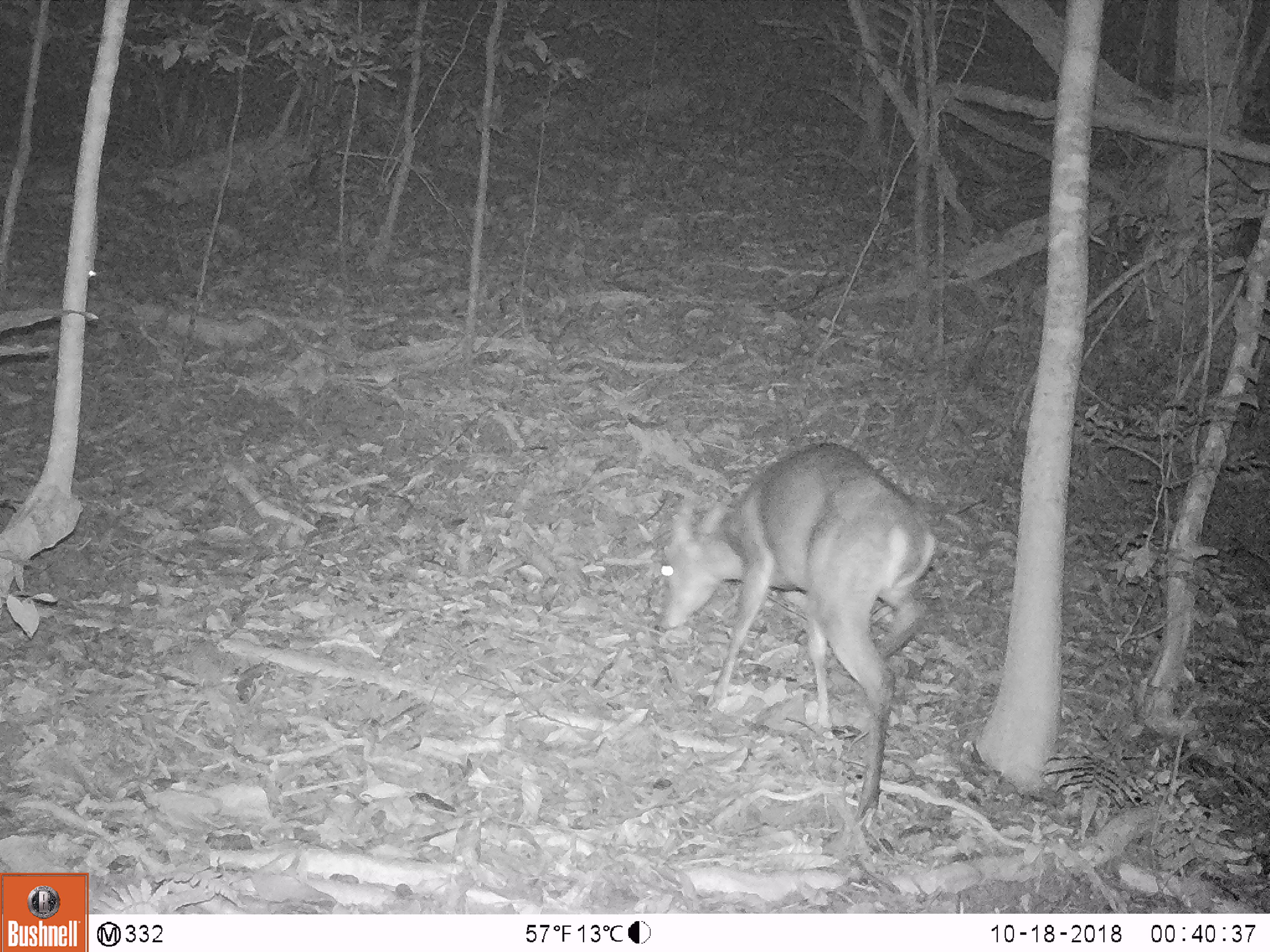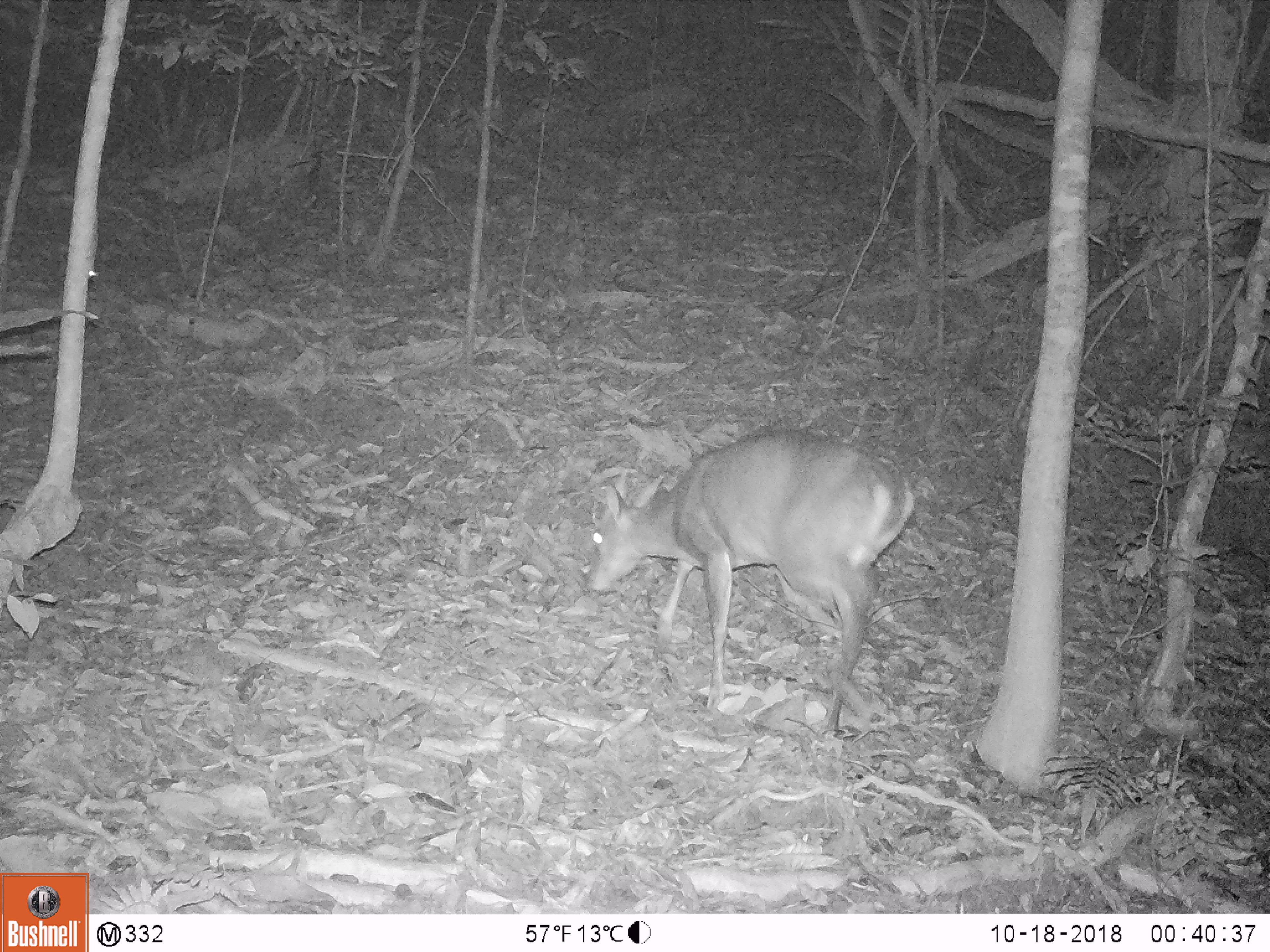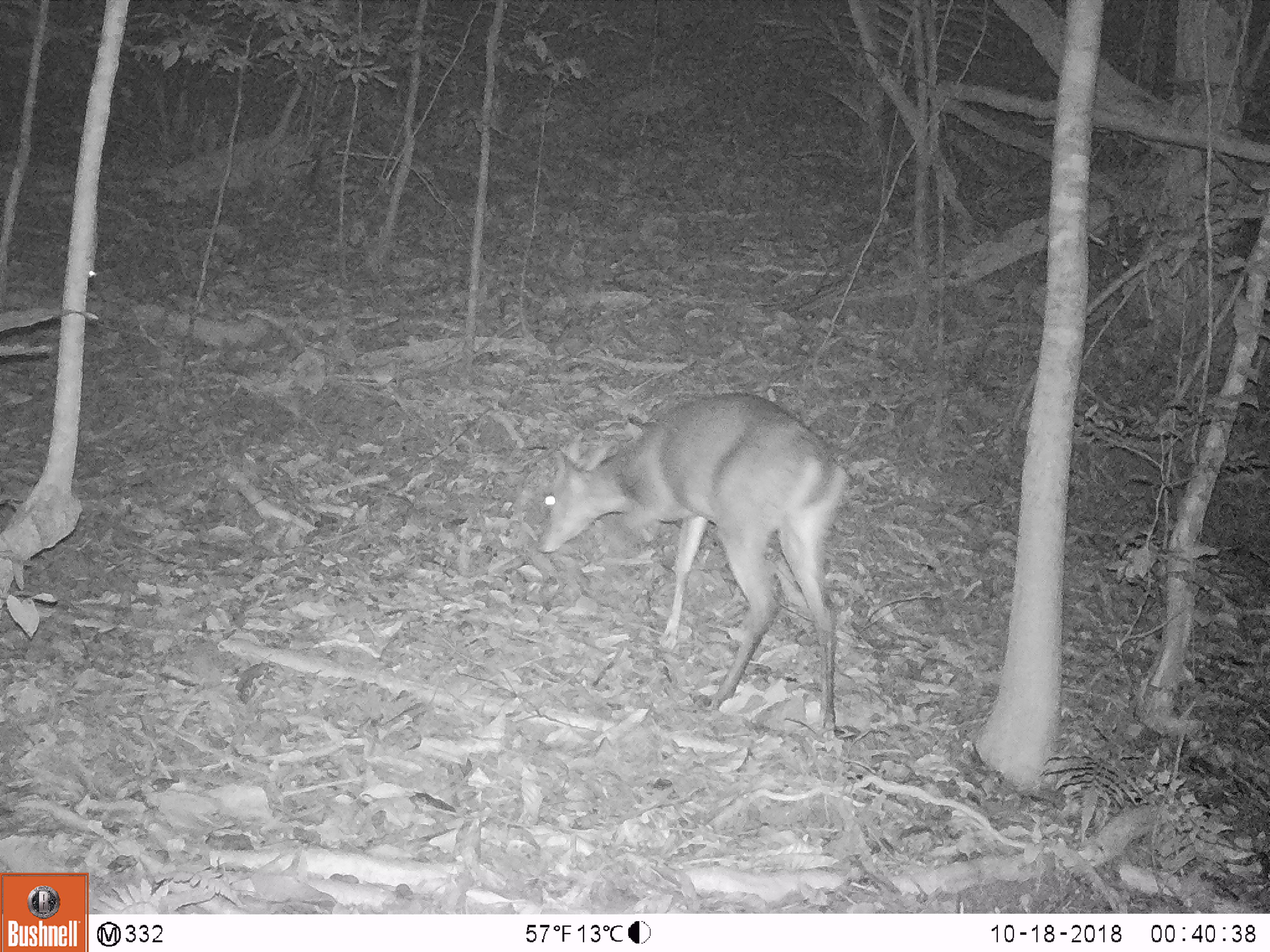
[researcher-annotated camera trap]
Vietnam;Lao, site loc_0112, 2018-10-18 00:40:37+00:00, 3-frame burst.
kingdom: Animalia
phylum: Chordata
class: Mammalia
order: Artiodactyla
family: Cervidae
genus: Muntiacus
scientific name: Muntiacus vuquangensis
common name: large-antlered muntjac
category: large antlered muntjac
Large antlered muntjac (large-antlered muntjac) (Muntiacus vuquangensis). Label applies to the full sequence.